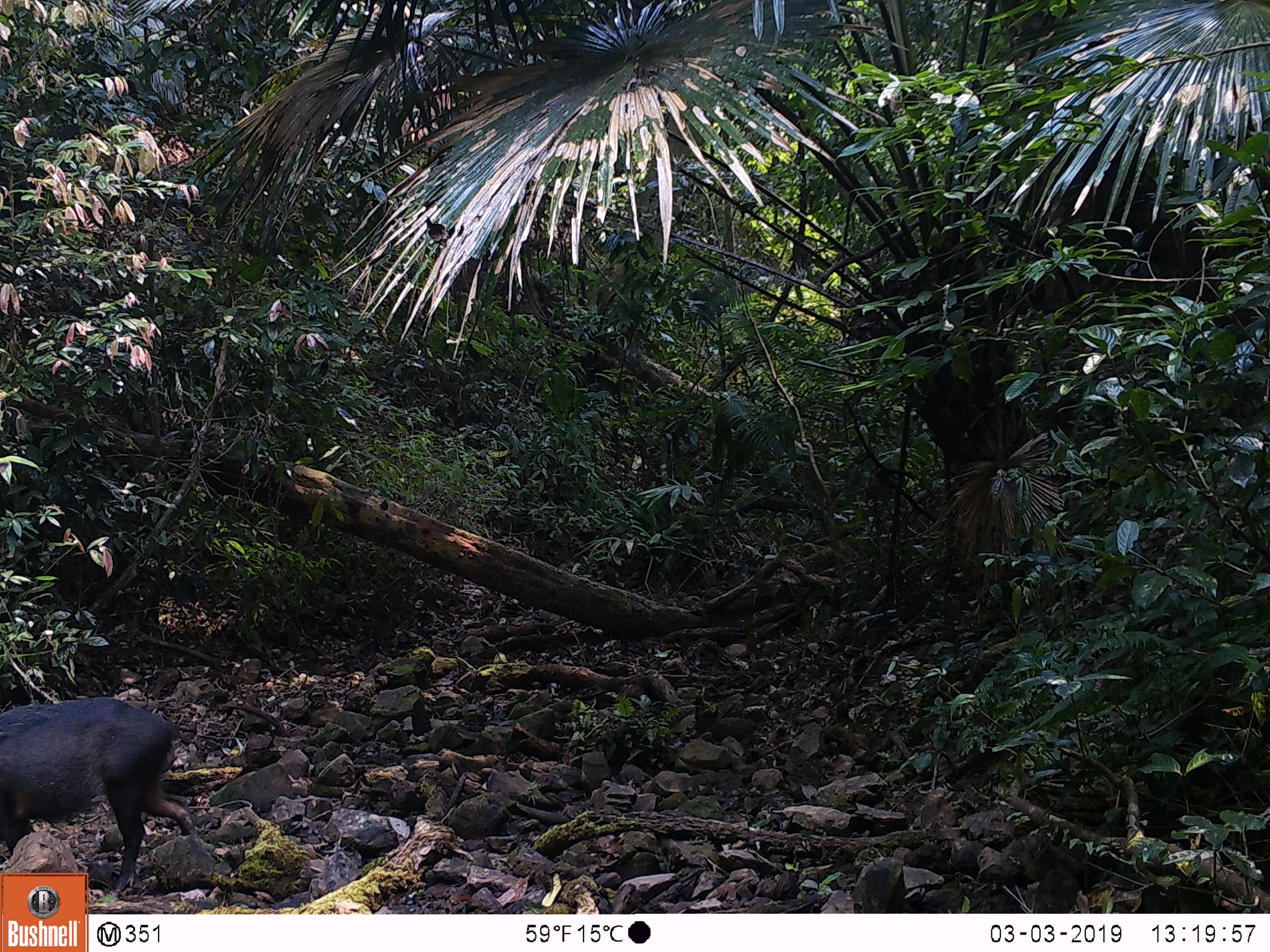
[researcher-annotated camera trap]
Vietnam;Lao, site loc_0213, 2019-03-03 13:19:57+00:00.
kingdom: Animalia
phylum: Chordata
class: Mammalia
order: Artiodactyla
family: Suidae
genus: Sus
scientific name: Sus scrofa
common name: eurasian wild pig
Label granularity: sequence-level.